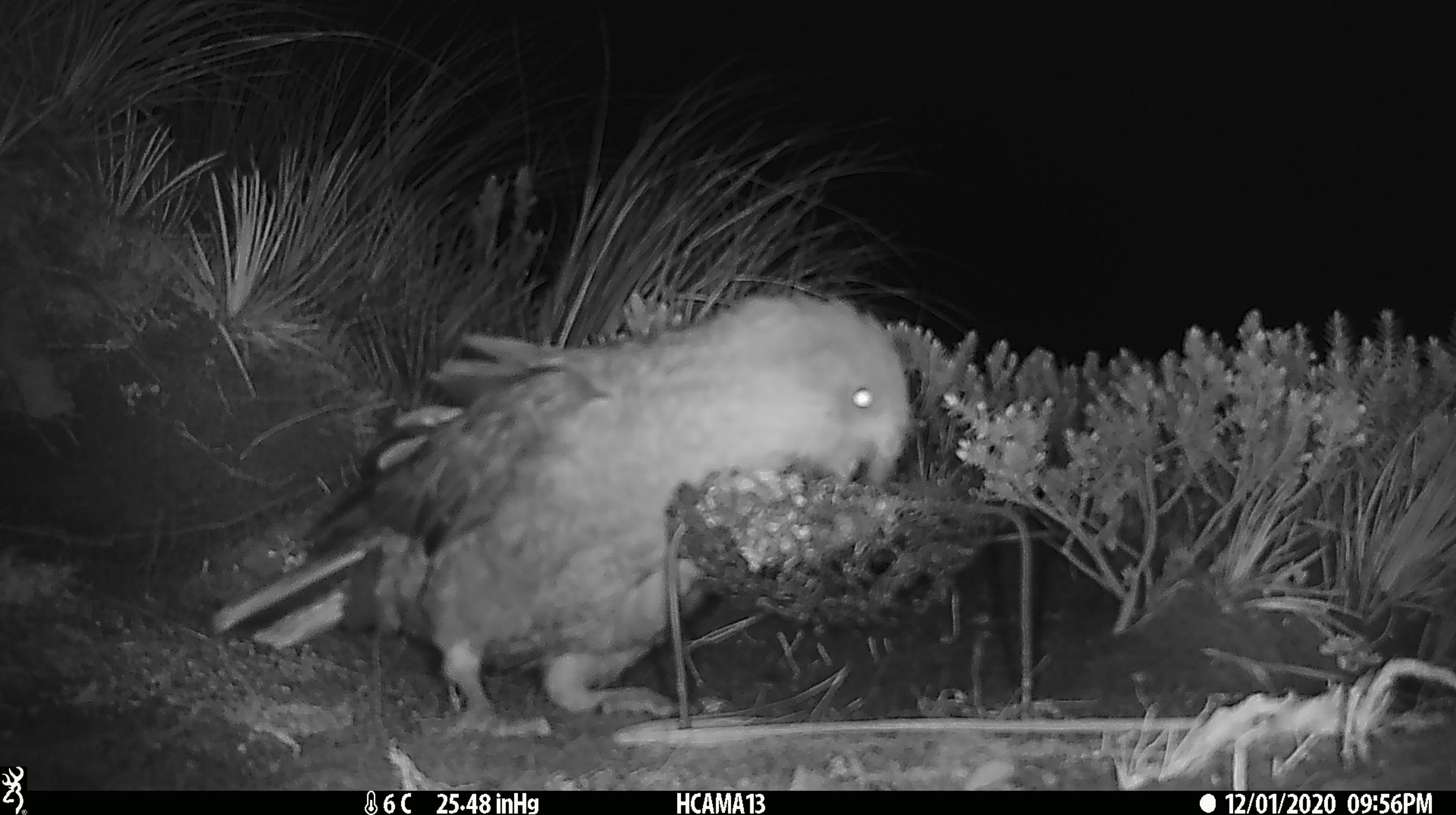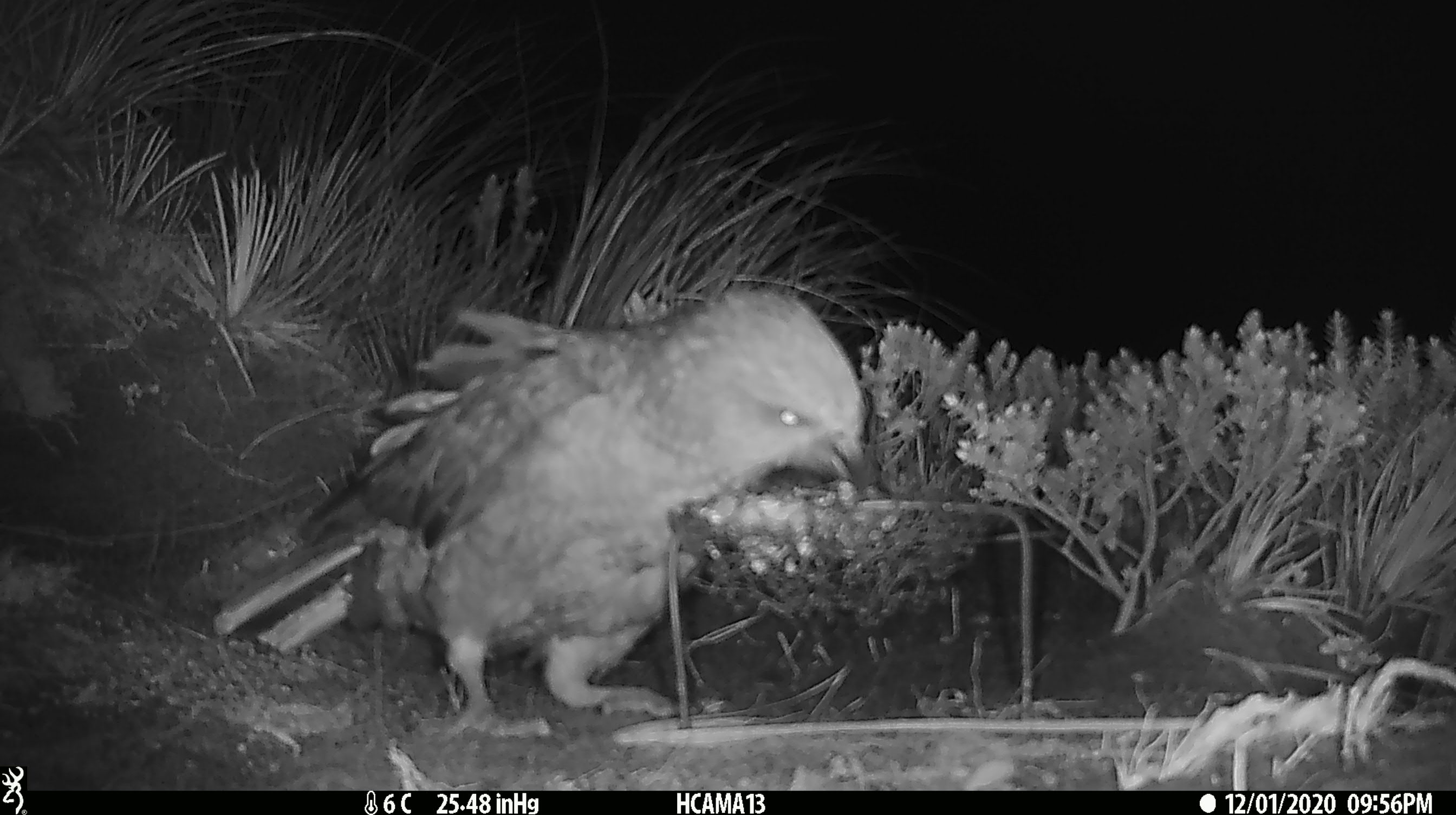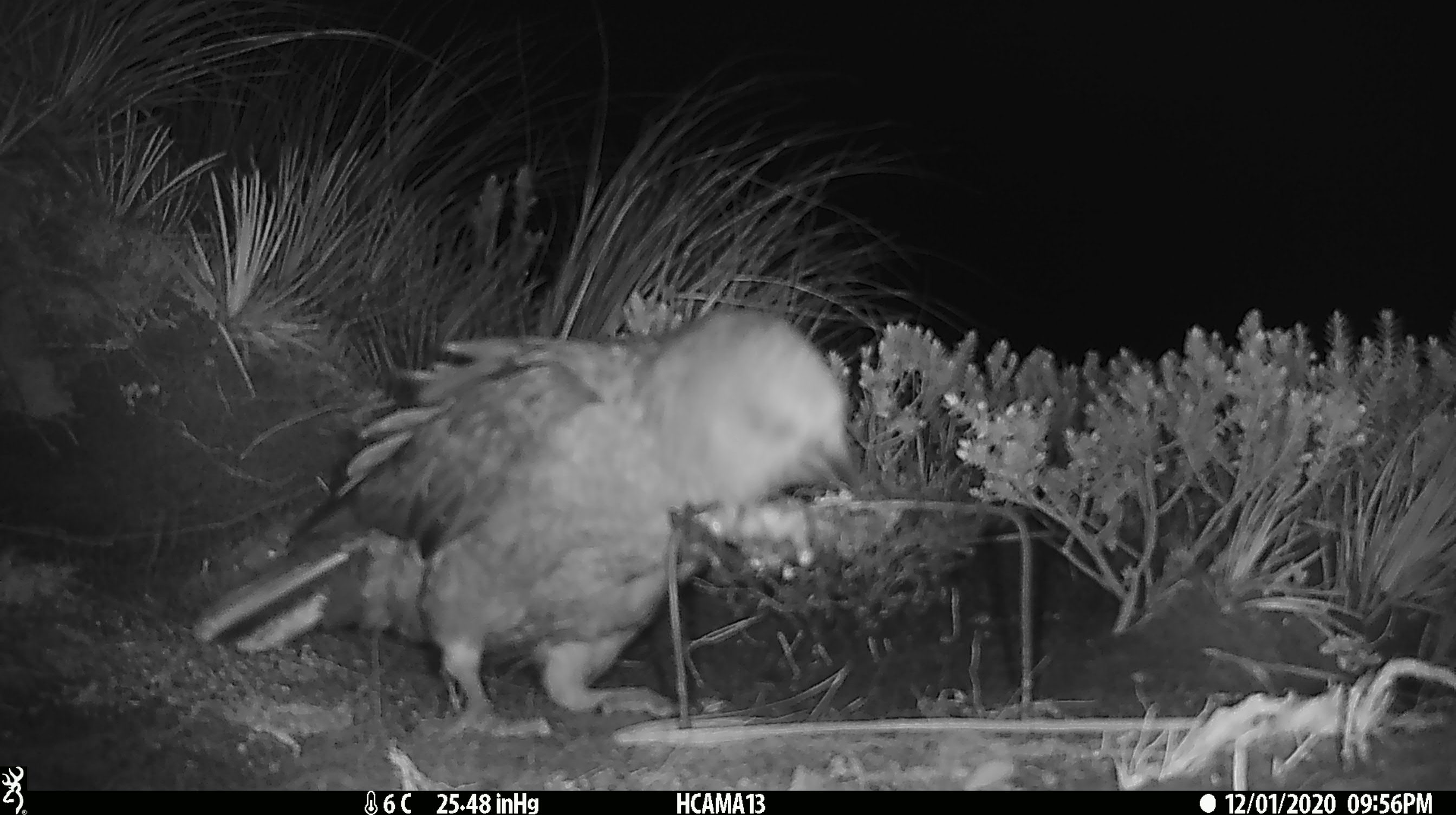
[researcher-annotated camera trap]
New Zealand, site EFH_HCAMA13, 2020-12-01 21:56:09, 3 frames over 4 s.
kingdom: Animalia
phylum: Chordata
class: Aves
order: Psittaciformes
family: Strigopidae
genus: Nestor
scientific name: Nestor notabilis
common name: kea